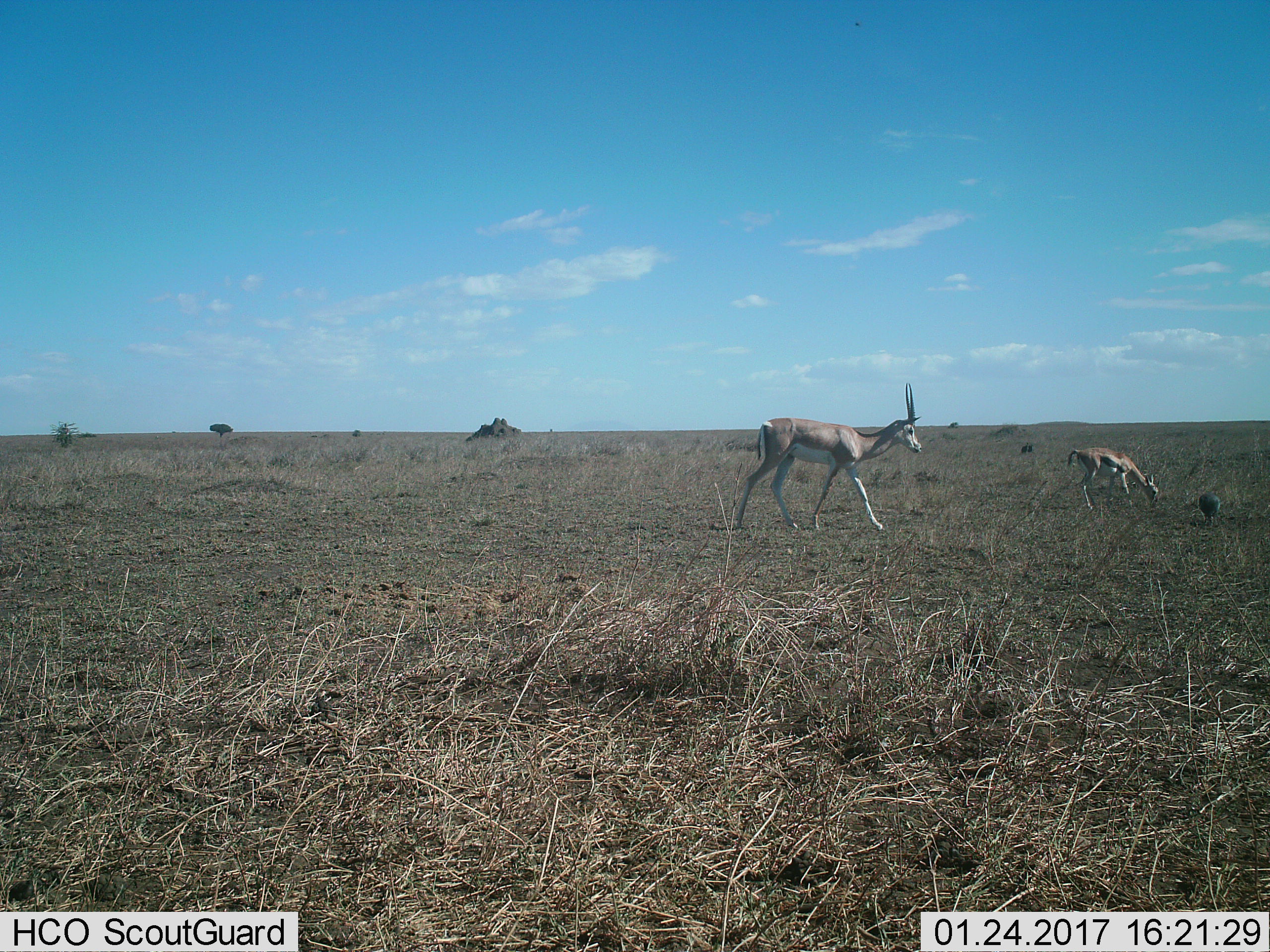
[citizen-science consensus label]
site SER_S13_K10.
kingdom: Animalia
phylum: Chordata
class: Mammalia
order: Artiodactyla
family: Bovidae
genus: Nanger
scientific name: Nanger granti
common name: grant's gazelle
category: gazellegrants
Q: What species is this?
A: Gazellegrants (grant's gazelle) (Nanger granti).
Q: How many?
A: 2.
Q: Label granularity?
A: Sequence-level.